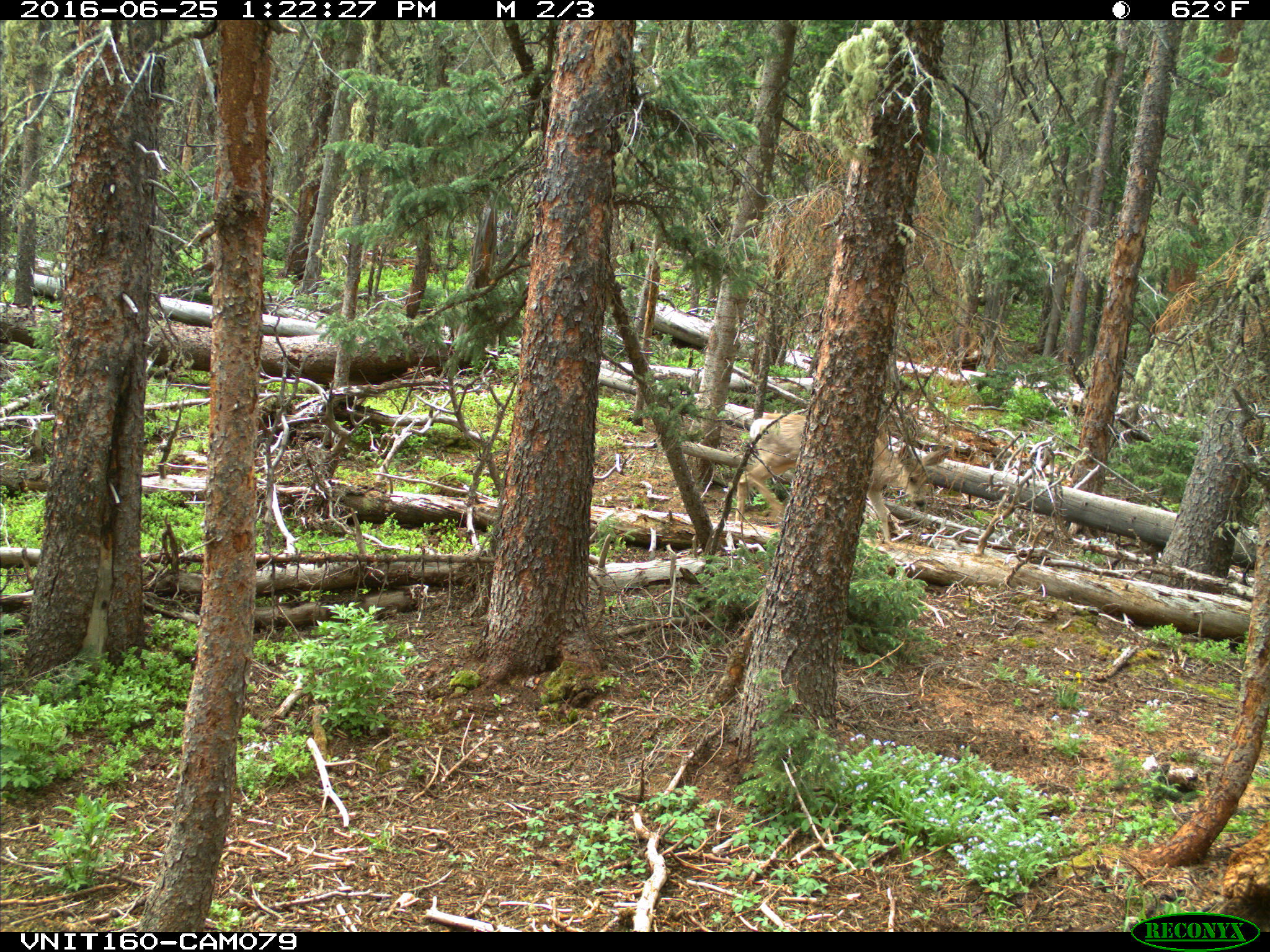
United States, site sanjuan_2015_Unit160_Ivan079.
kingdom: Animalia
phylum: Chordata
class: Mammalia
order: Artiodactyla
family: Cervidae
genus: Odocoileus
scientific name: Odocoileus hemionus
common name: mule deer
Odocoileus hemionus (mule deer).